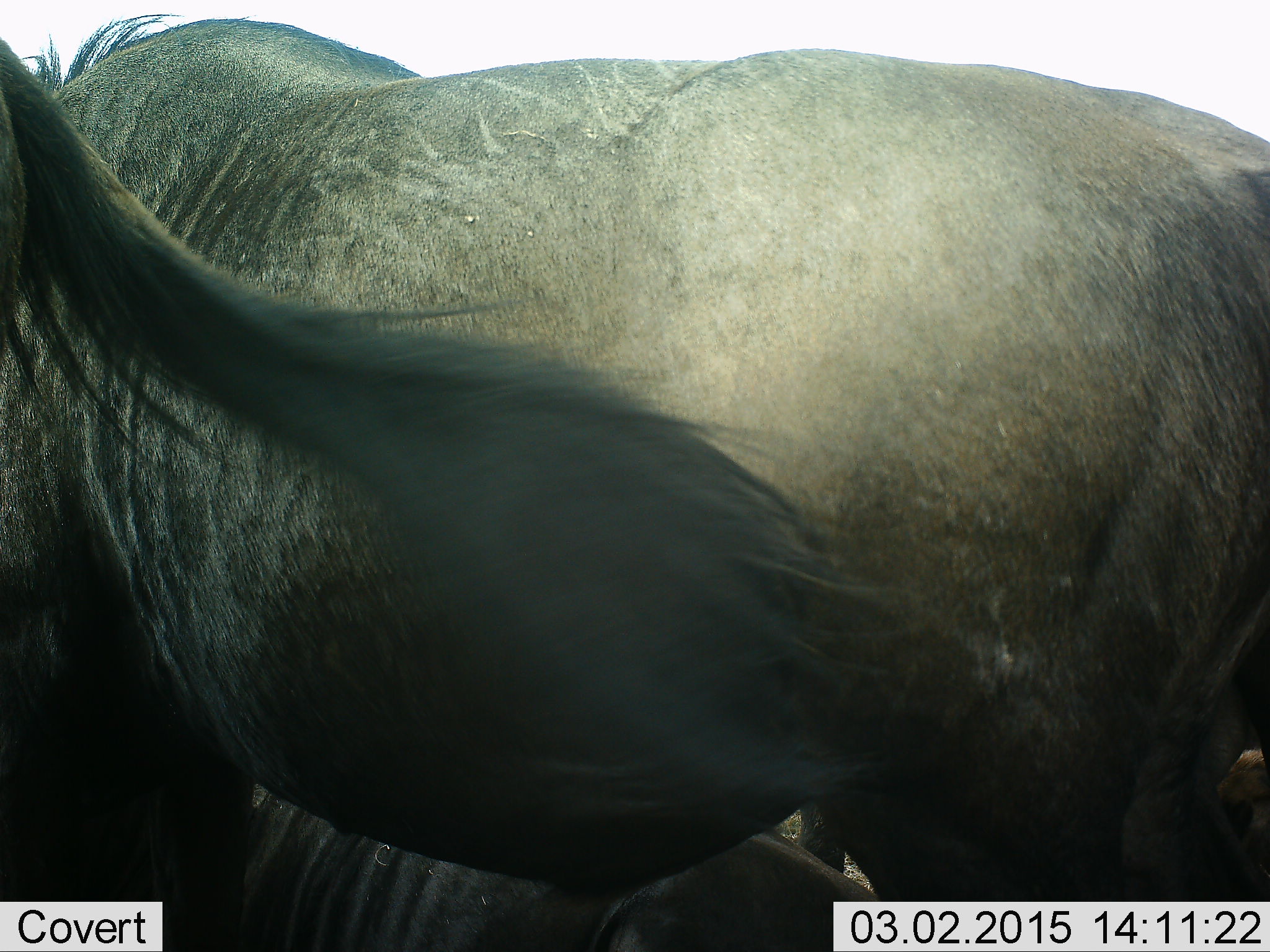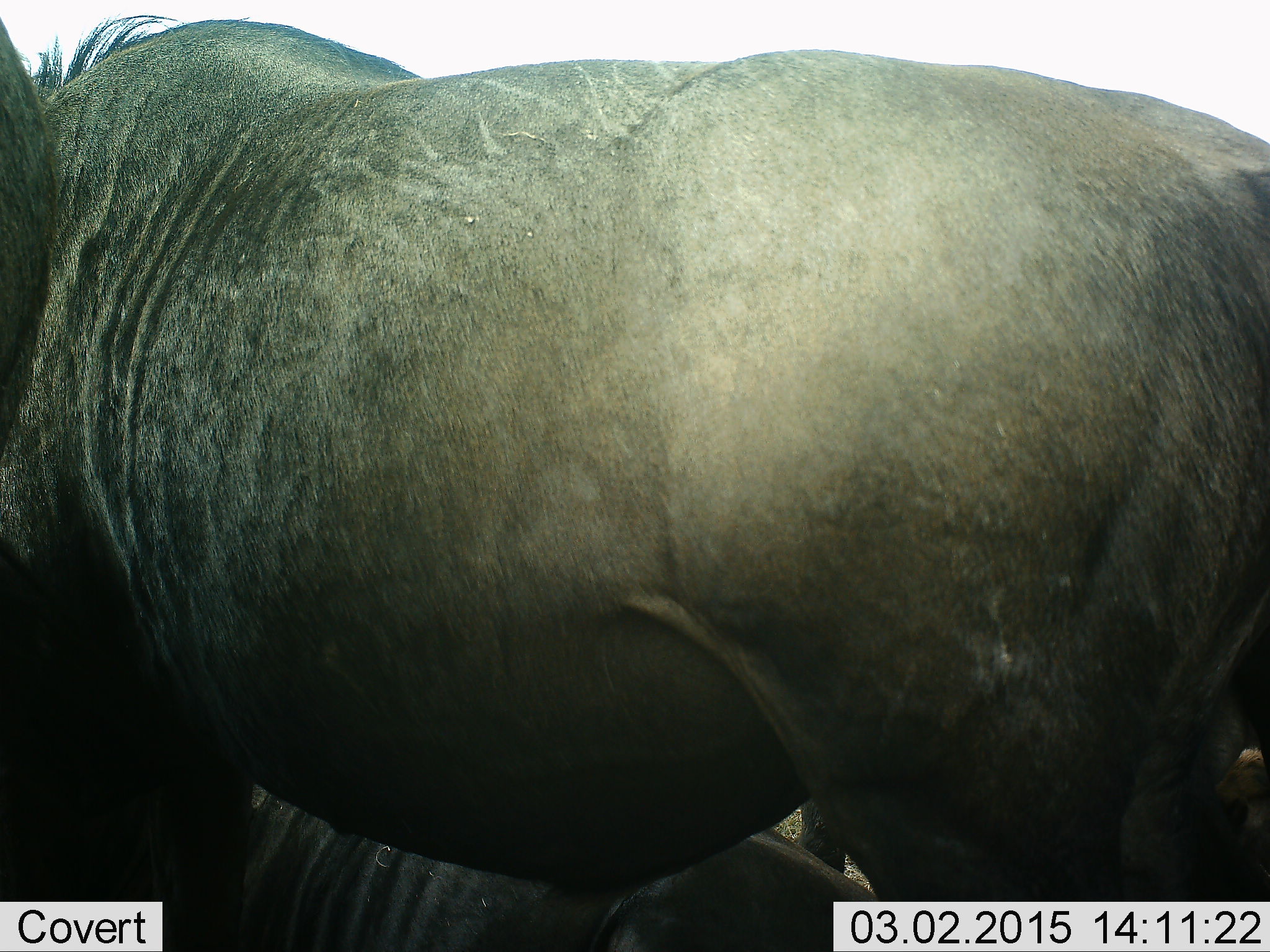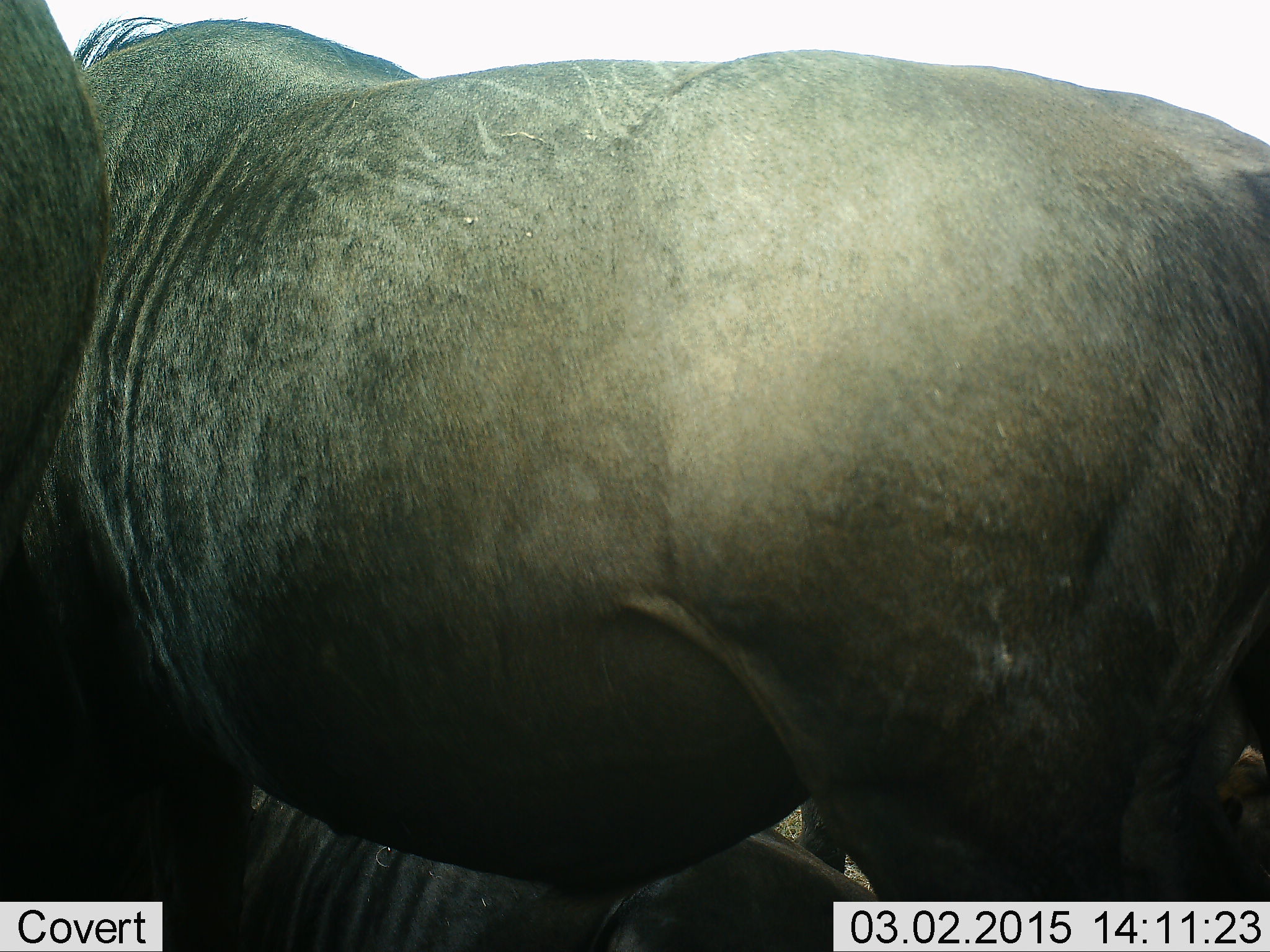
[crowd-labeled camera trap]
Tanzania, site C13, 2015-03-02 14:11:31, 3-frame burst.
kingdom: Animalia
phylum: Chordata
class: Mammalia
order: Artiodactyla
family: Bovidae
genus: Connochaetes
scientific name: Connochaetes taurinus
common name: blue wildebeest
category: wildebeest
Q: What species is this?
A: Wildebeest (blue wildebeest) (Connochaetes taurinus).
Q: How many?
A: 4.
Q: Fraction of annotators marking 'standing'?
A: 90%.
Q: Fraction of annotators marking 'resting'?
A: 70%.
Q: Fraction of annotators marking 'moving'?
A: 0%.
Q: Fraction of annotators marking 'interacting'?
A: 0%.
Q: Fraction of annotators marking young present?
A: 10%.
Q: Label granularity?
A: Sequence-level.